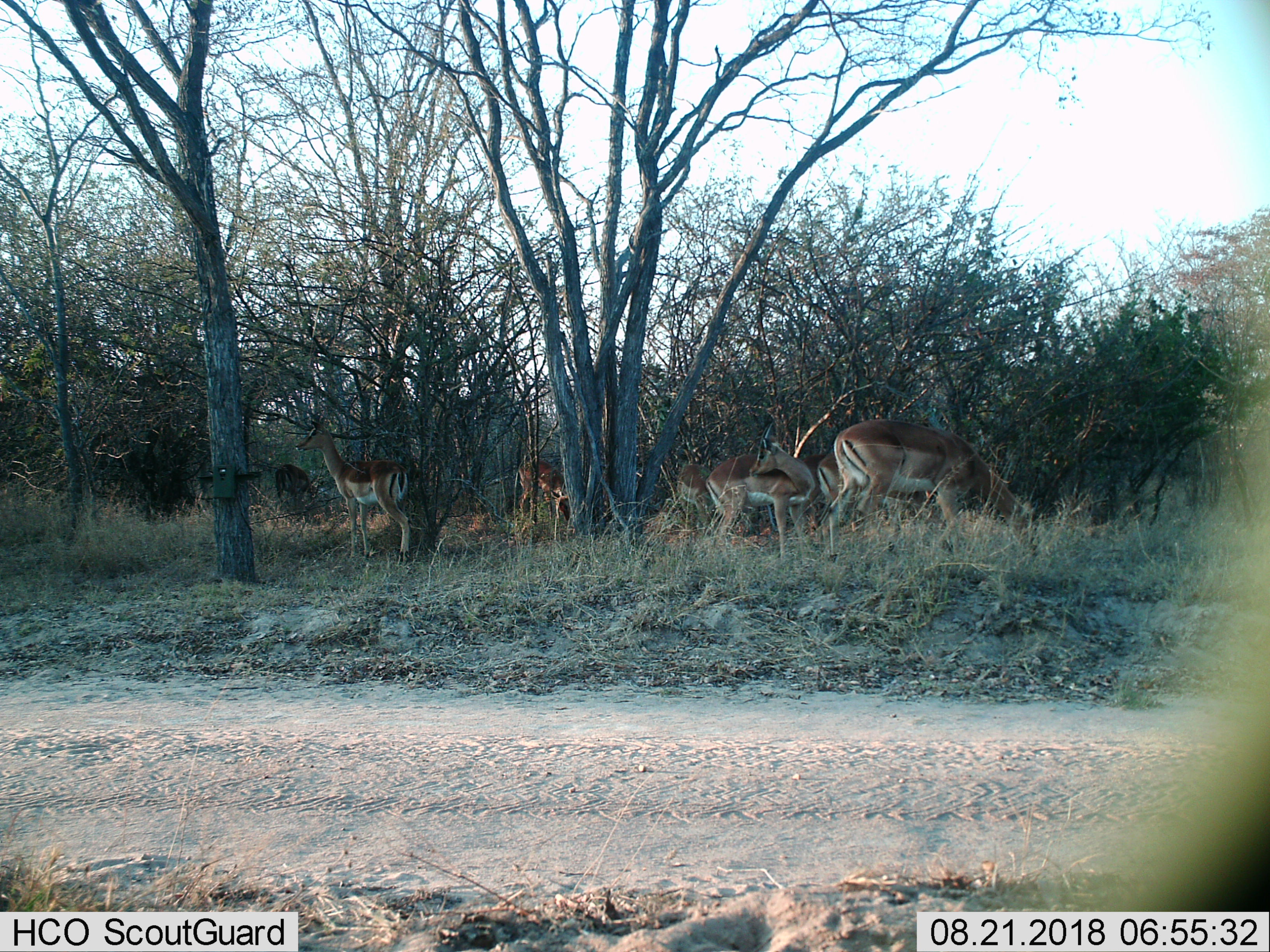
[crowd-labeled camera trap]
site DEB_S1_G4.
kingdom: Animalia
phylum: Chordata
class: Mammalia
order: Artiodactyla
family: Bovidae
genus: Aepyceros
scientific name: Aepyceros melampus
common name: impala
Impala (Aepyceros melampus), count 7. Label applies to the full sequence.